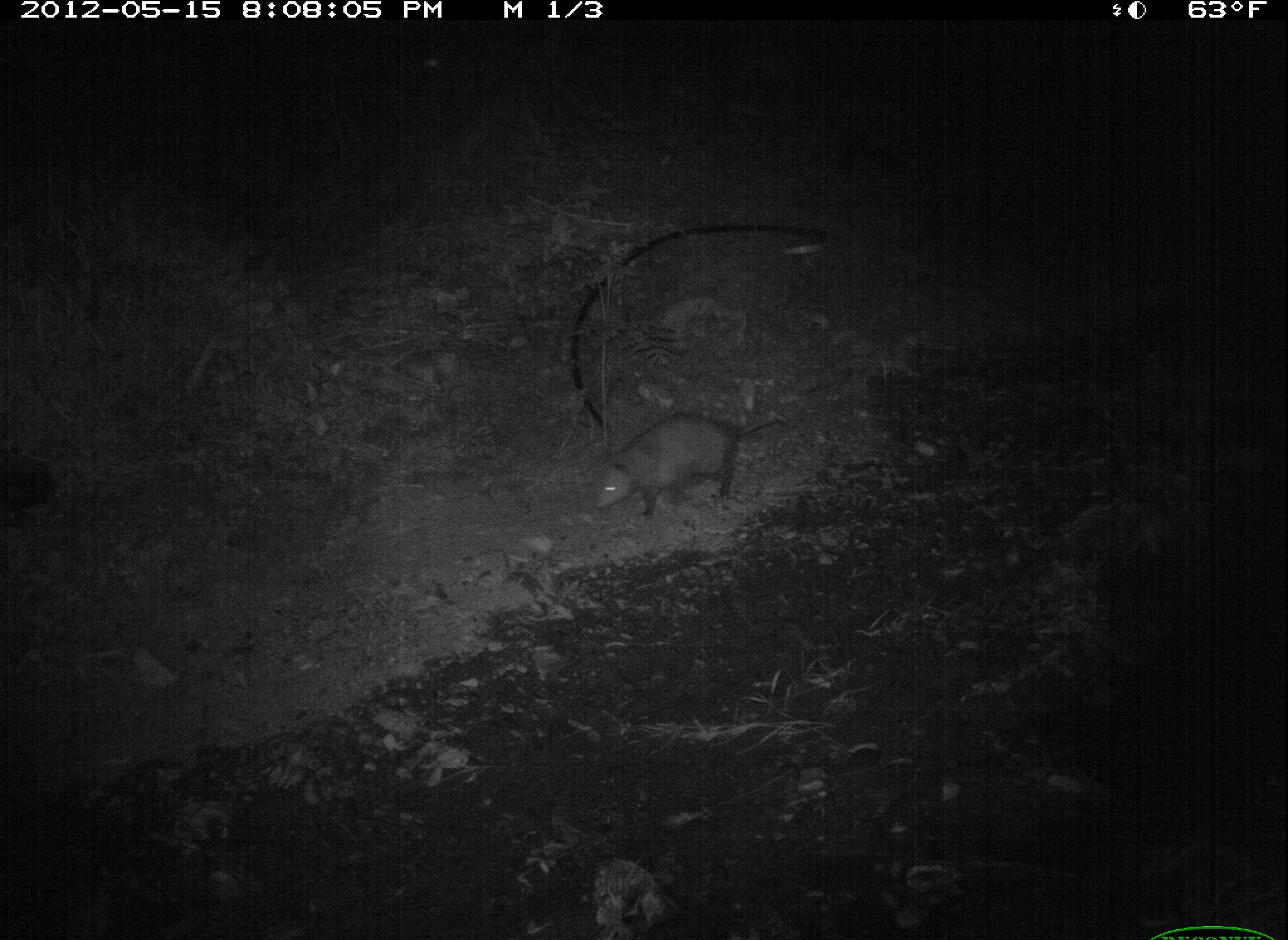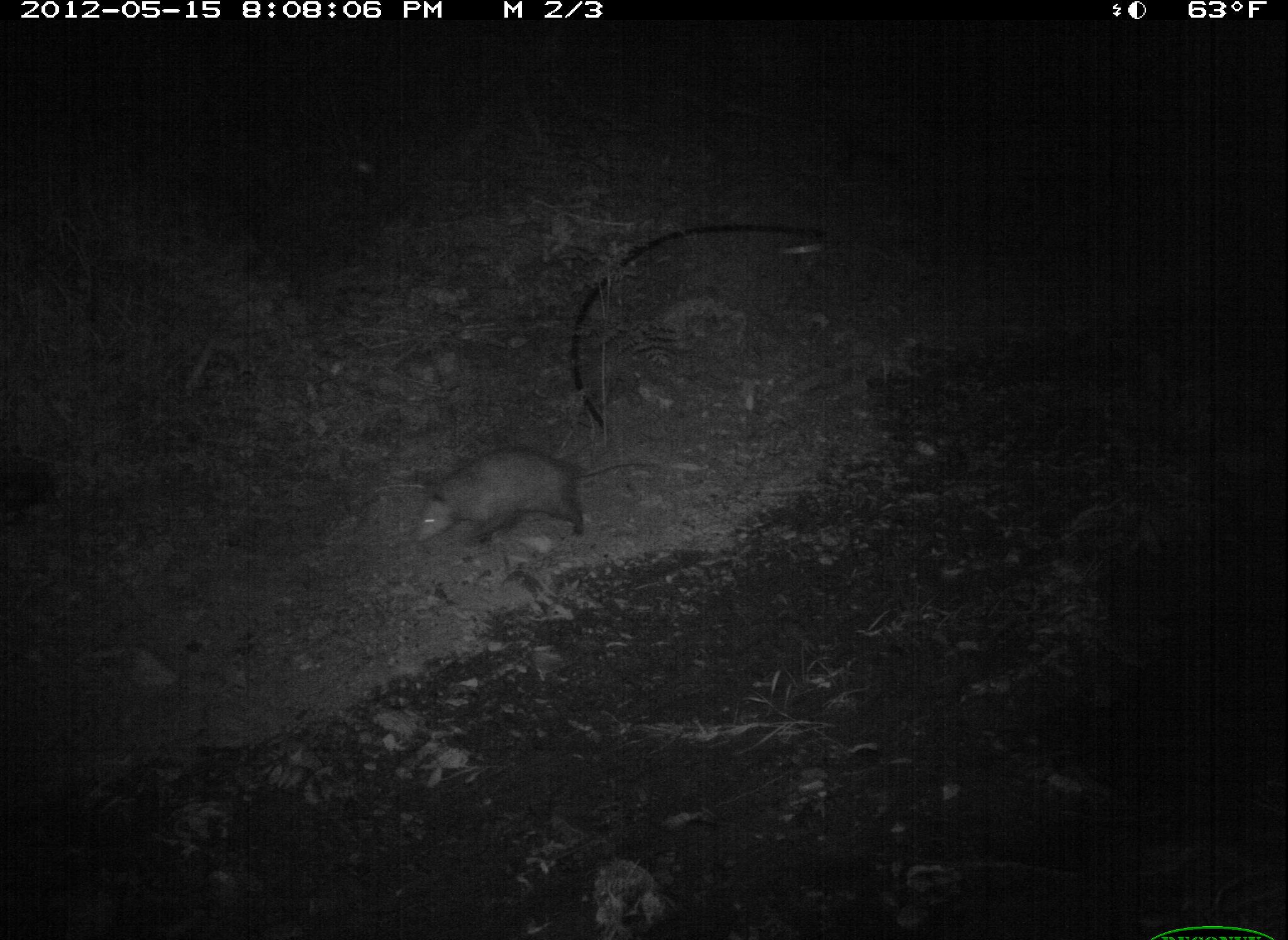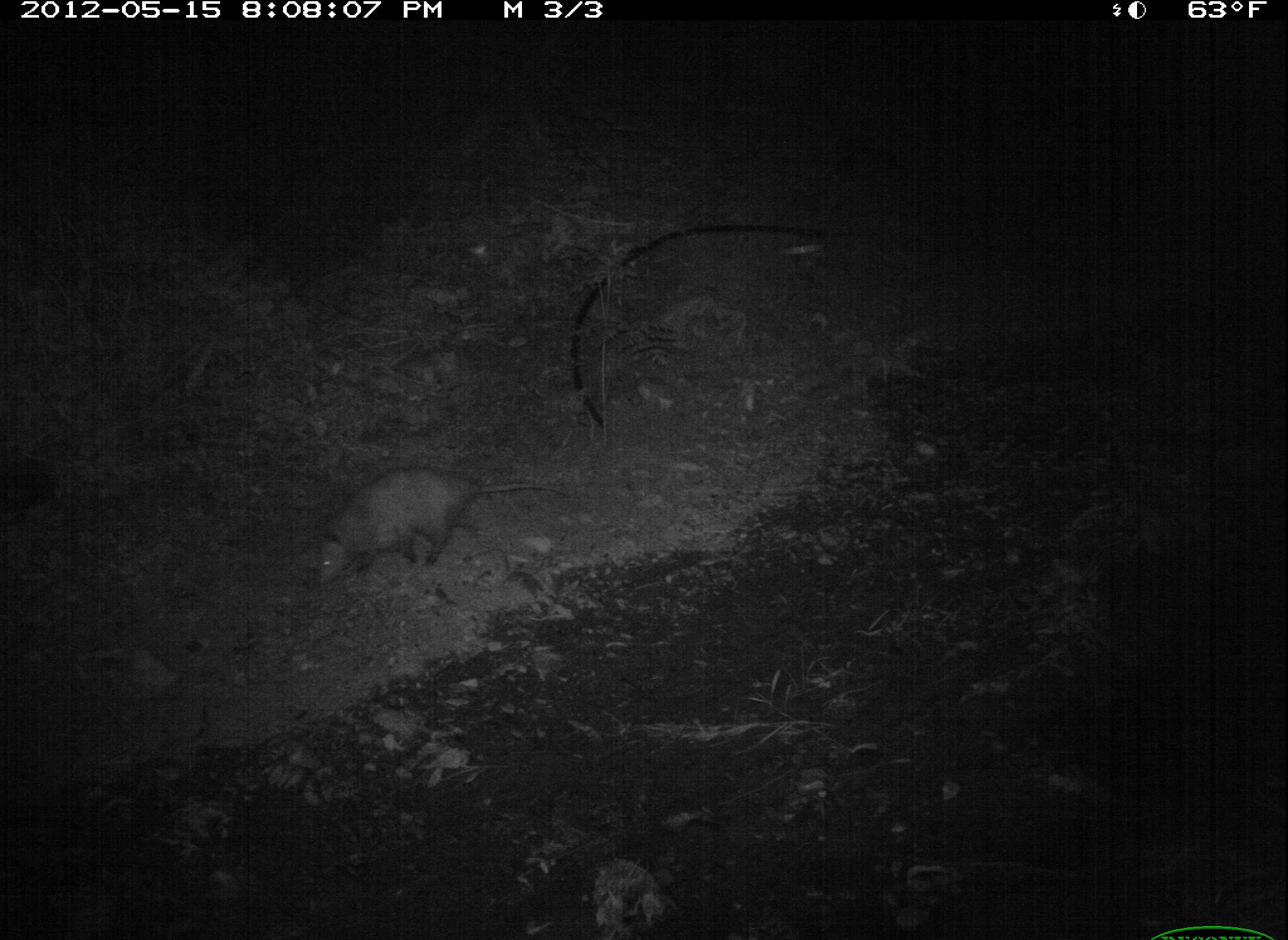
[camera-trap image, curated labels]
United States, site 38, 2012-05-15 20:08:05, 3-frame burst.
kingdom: Animalia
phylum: Chordata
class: Mammalia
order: Didelphimorphia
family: Didelphidae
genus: Didelphis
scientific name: Didelphis virginiana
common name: virginia opossum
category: opossum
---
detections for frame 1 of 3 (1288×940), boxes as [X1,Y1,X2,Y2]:
opossum: [584,381,852,534]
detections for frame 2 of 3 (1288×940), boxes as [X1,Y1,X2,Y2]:
opossum: [401,427,707,561]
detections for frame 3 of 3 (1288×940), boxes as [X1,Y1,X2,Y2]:
opossum: [301,449,586,594]